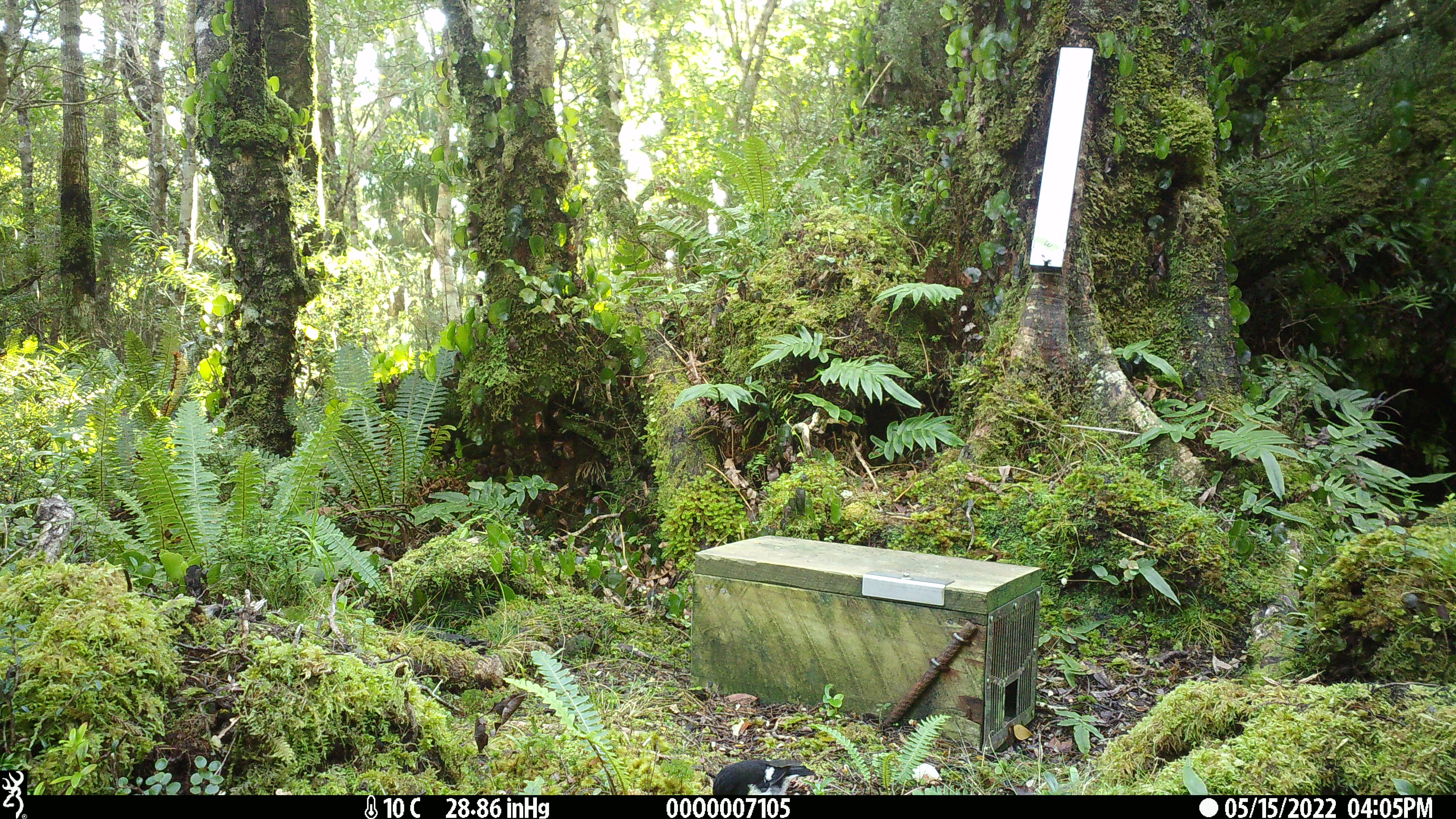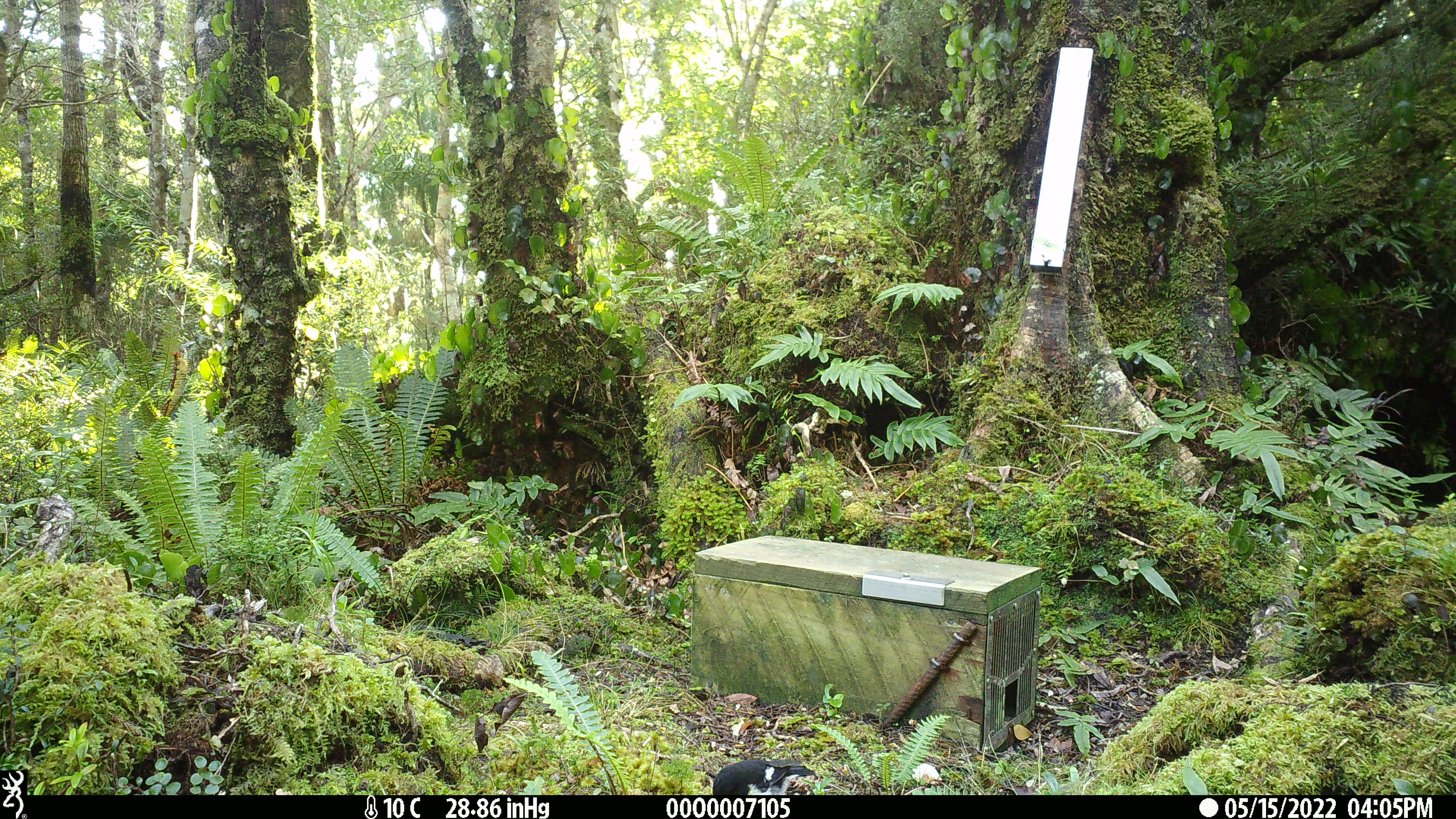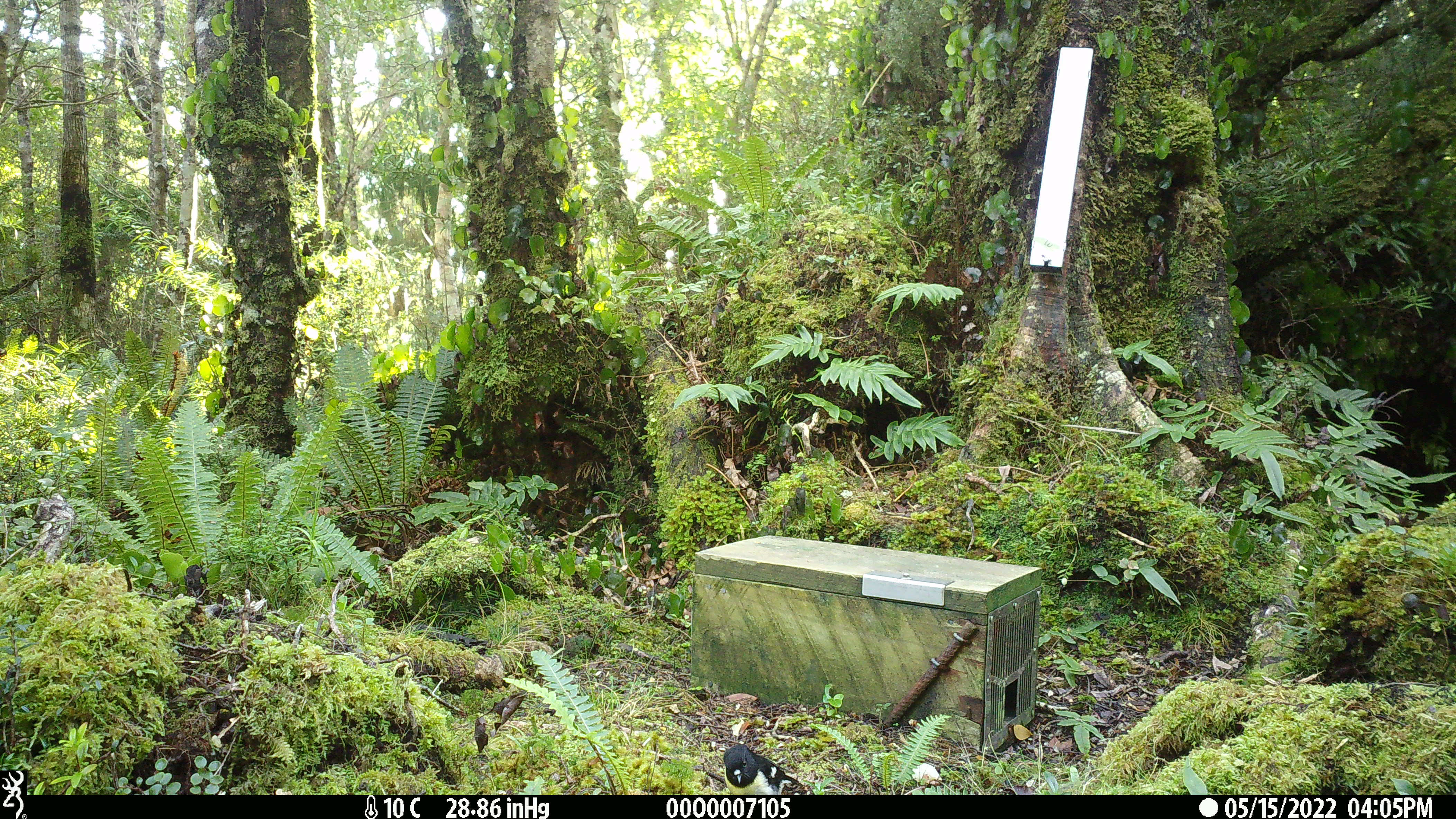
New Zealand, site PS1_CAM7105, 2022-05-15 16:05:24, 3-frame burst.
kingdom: Animalia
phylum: Chordata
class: Aves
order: Passeriformes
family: Petroicidae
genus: Petroica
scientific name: Petroica macrocephala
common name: tomtit